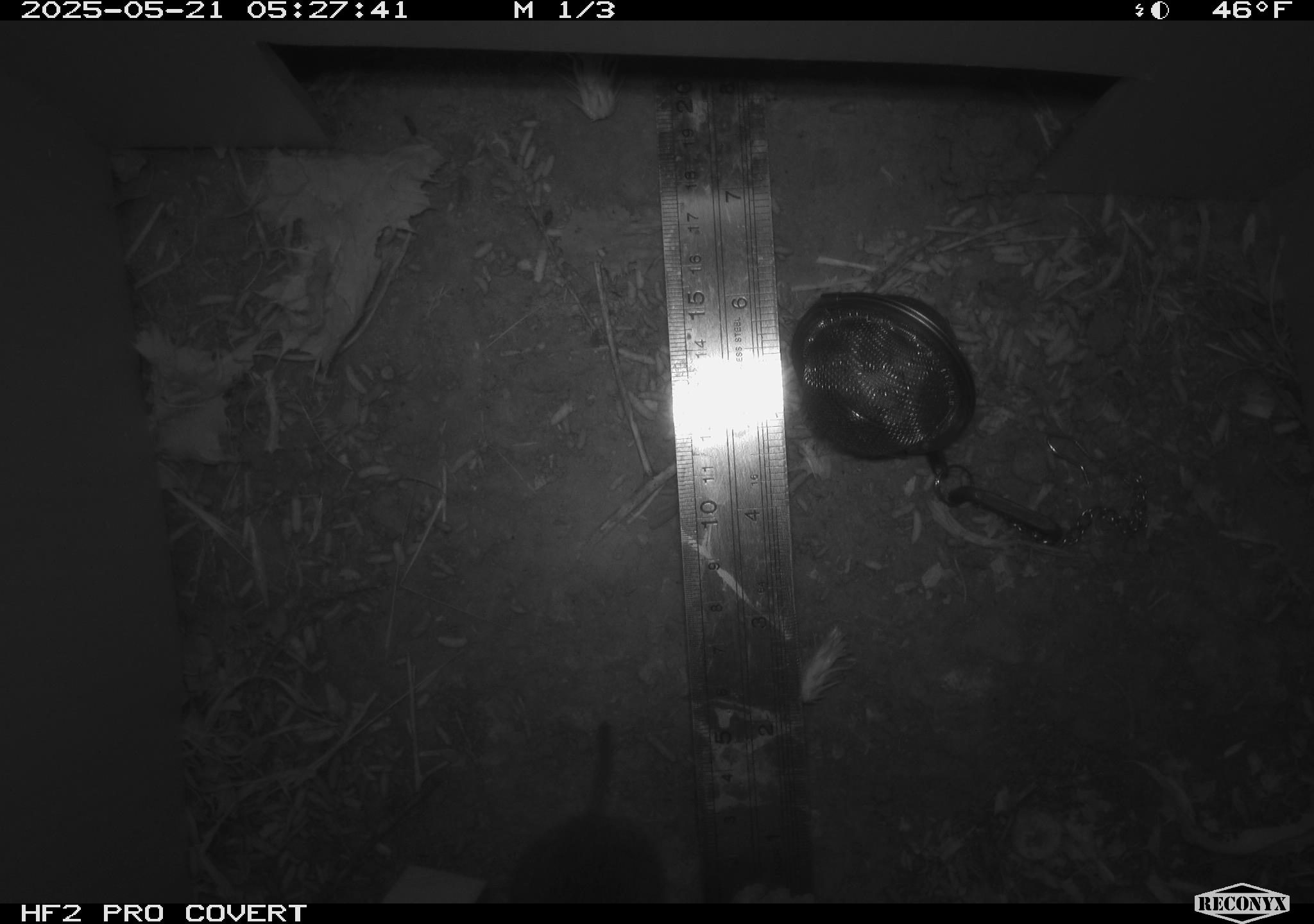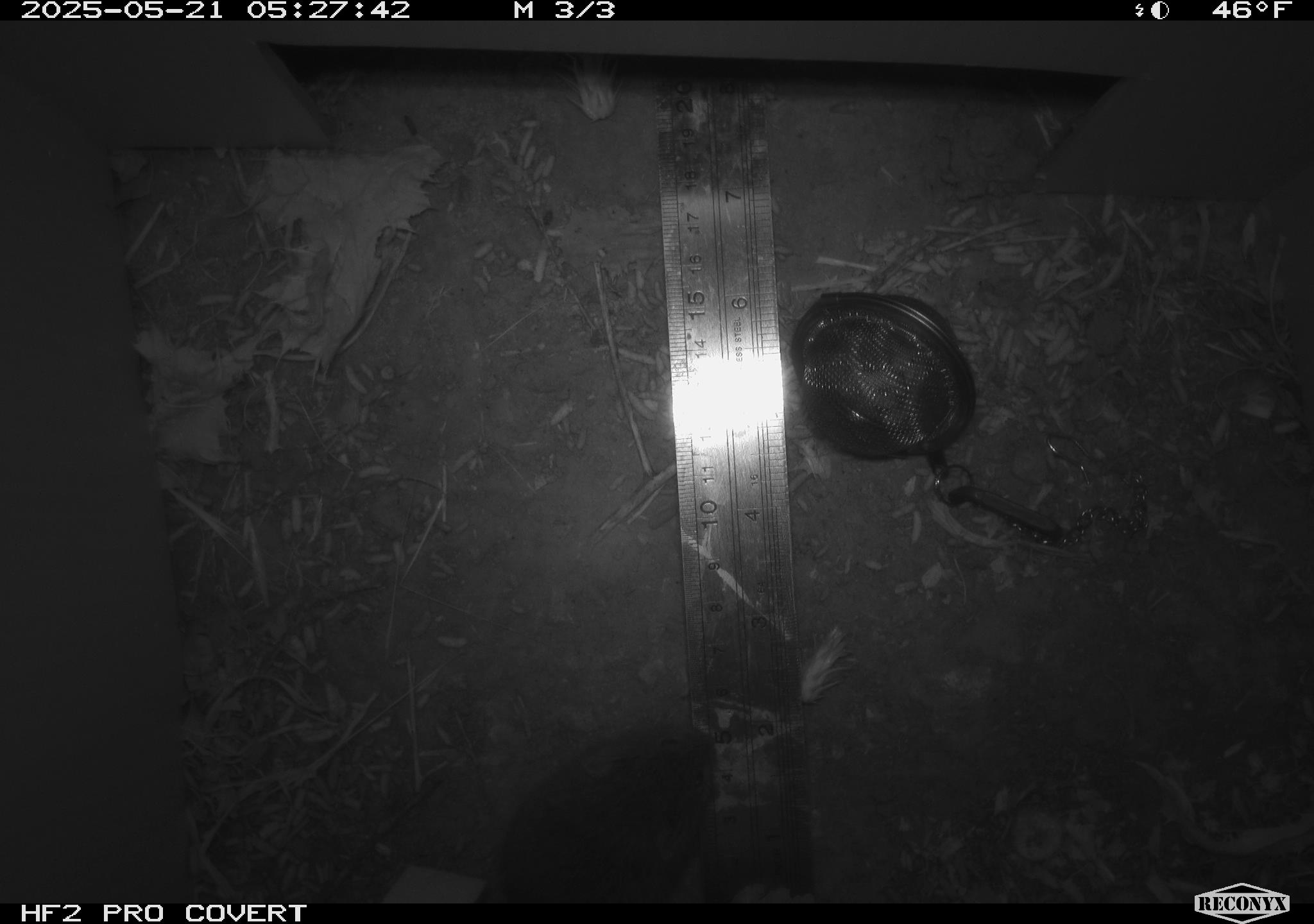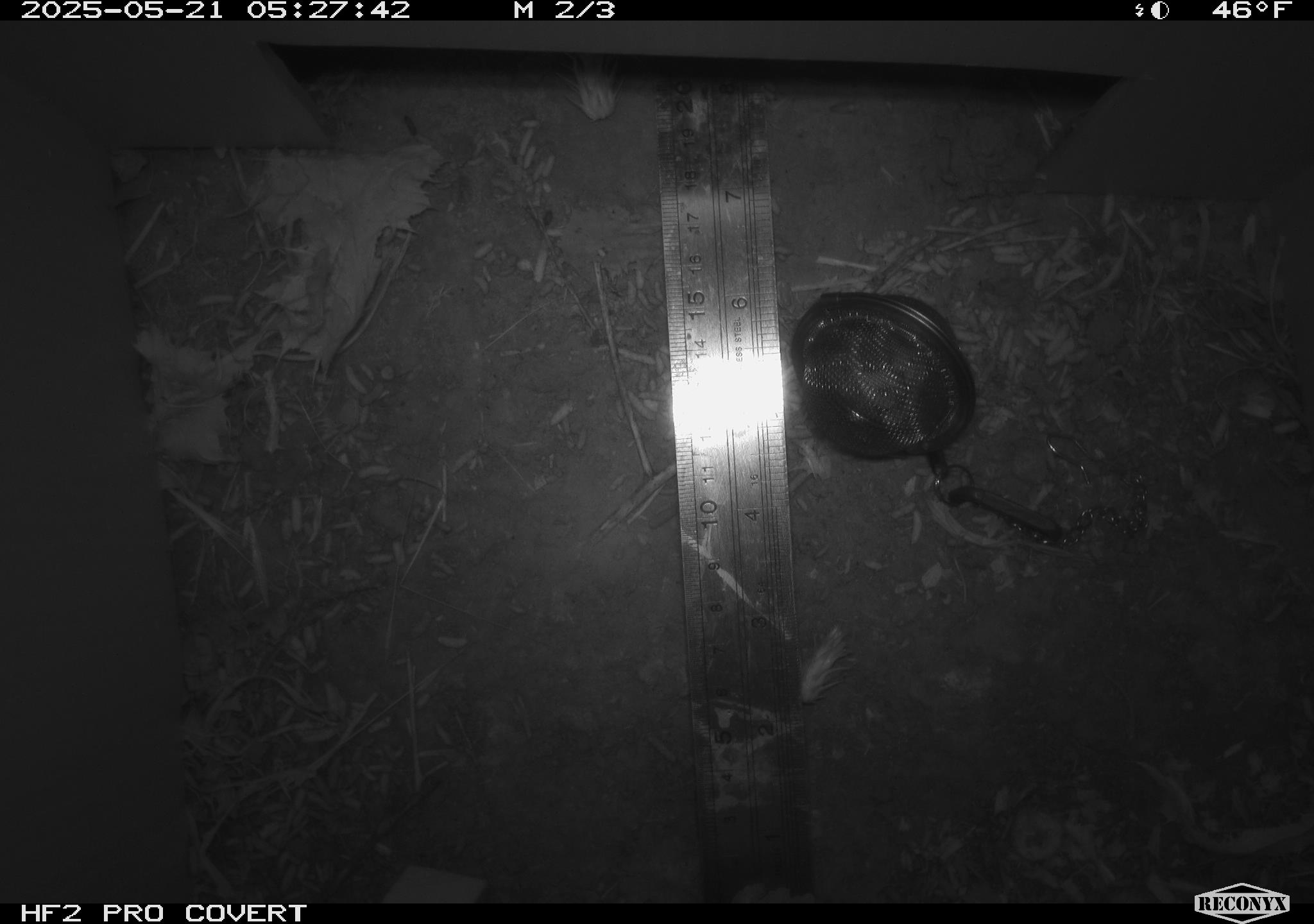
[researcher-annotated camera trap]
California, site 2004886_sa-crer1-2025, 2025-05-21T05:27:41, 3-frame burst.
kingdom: Animalia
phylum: Chordata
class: Mammalia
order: Rodentia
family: Cricetidae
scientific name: Arvicolinae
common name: voles, lemmings, and muskrats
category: arvicolinae subfamily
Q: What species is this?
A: Arvicolinae subfamily (voles, lemmings, and muskrats) (Arvicolinae).